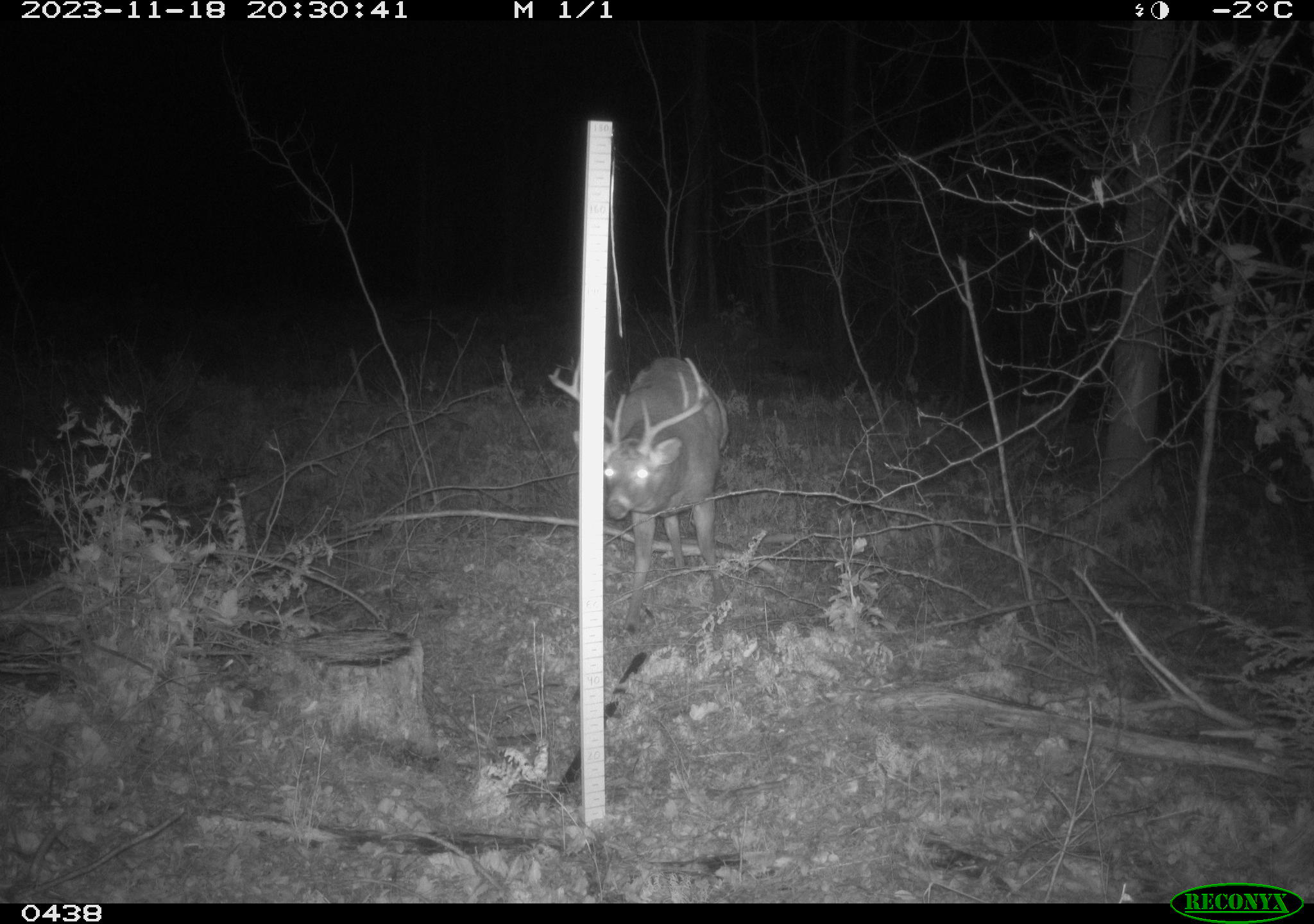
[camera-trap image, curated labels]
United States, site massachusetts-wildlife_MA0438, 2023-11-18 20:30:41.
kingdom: Animalia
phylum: Chordata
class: Mammalia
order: Artiodactyla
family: Cervidae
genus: Odocoileus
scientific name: Odocoileus virginianus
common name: white-tailed deer